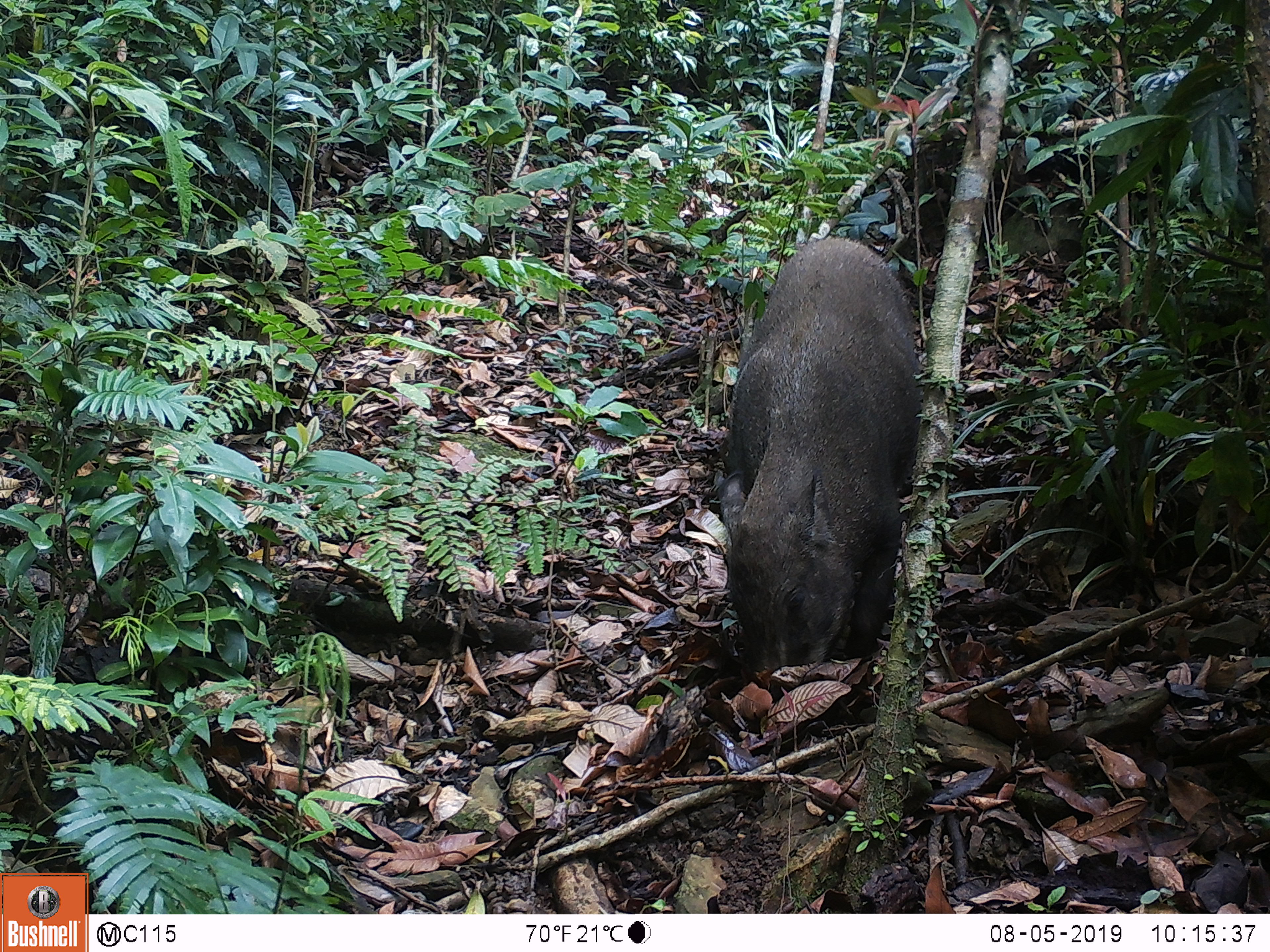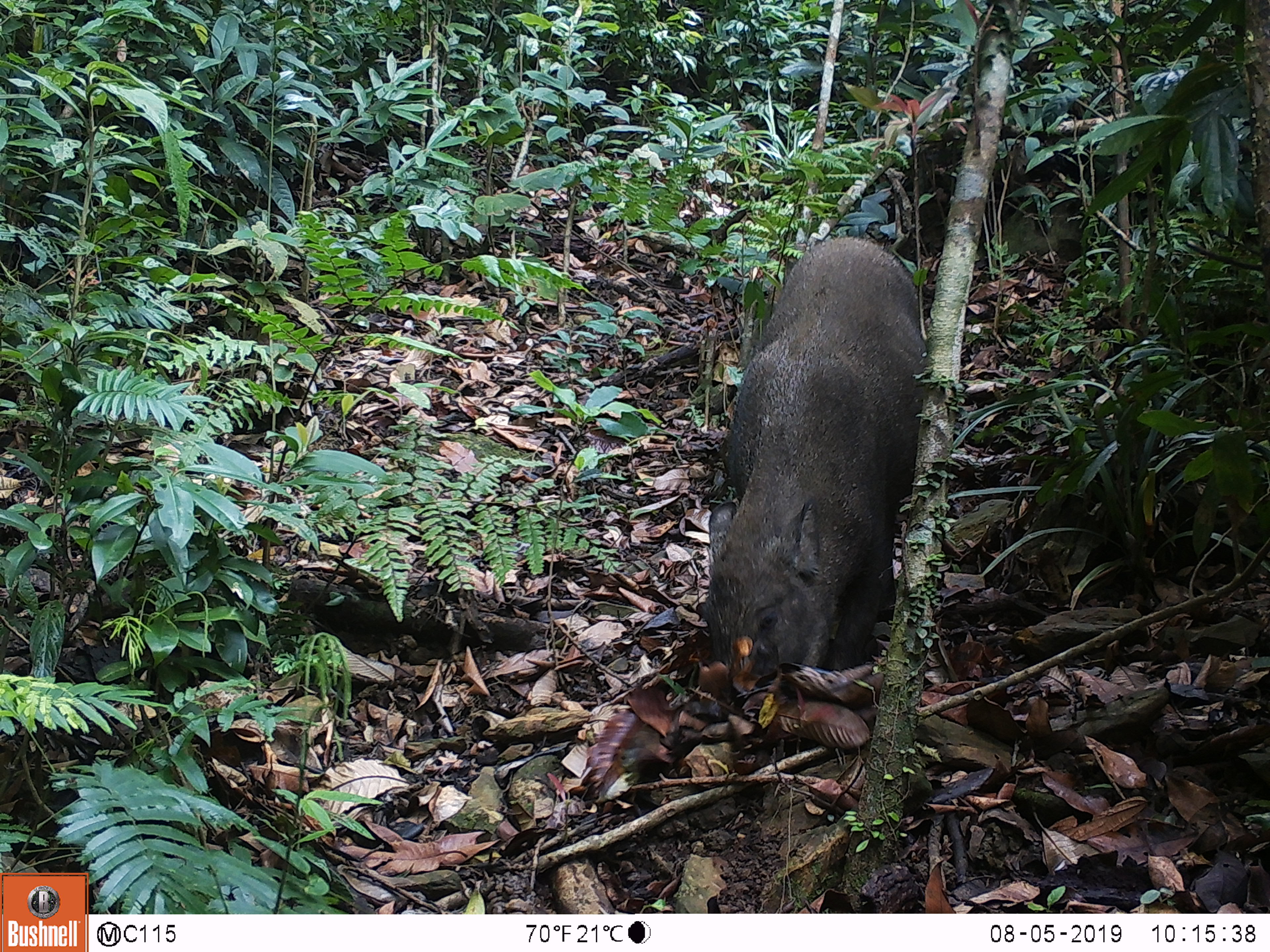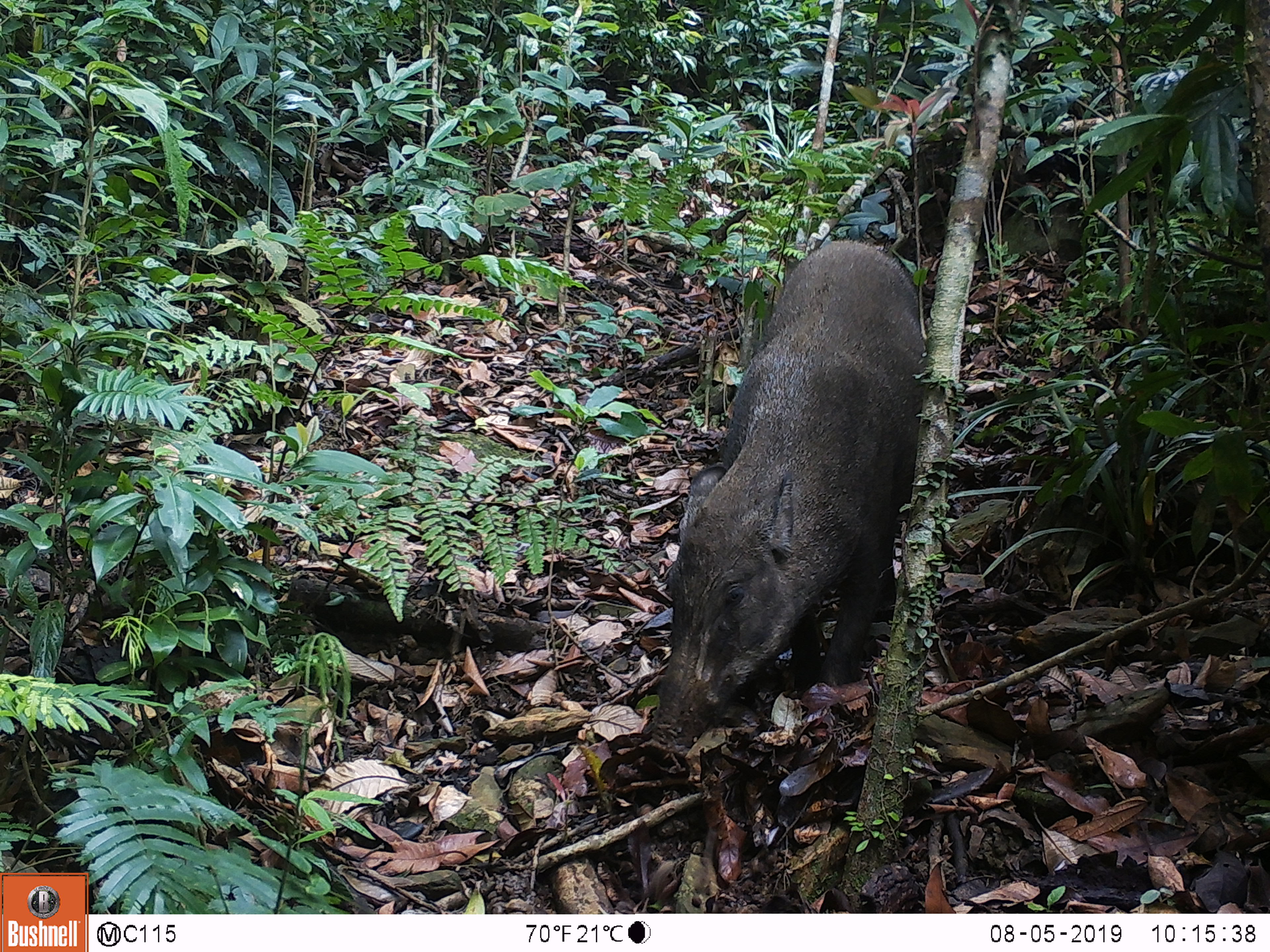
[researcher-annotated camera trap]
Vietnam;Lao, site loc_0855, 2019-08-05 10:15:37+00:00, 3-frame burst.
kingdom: Animalia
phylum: Chordata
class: Mammalia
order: Artiodactyla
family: Suidae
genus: Sus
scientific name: Sus scrofa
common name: eurasian wild pig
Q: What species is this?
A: Eurasian wild pig (Sus scrofa).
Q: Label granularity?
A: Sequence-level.